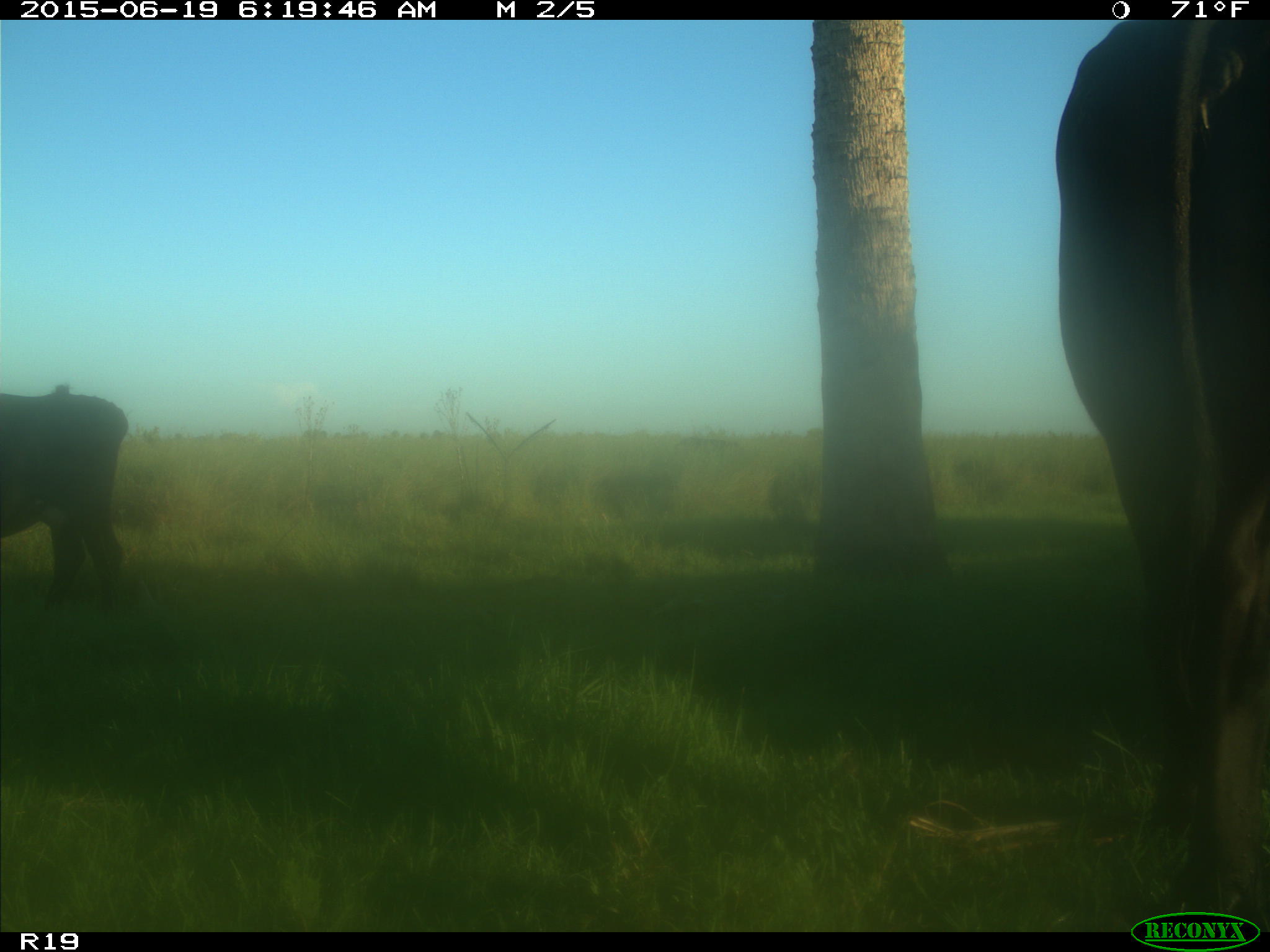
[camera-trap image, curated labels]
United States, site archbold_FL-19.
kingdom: Animalia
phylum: Chordata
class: Mammalia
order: Artiodactyla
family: Bovidae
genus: Bos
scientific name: Bos taurus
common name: domestic cow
Bos taurus (domestic cow).